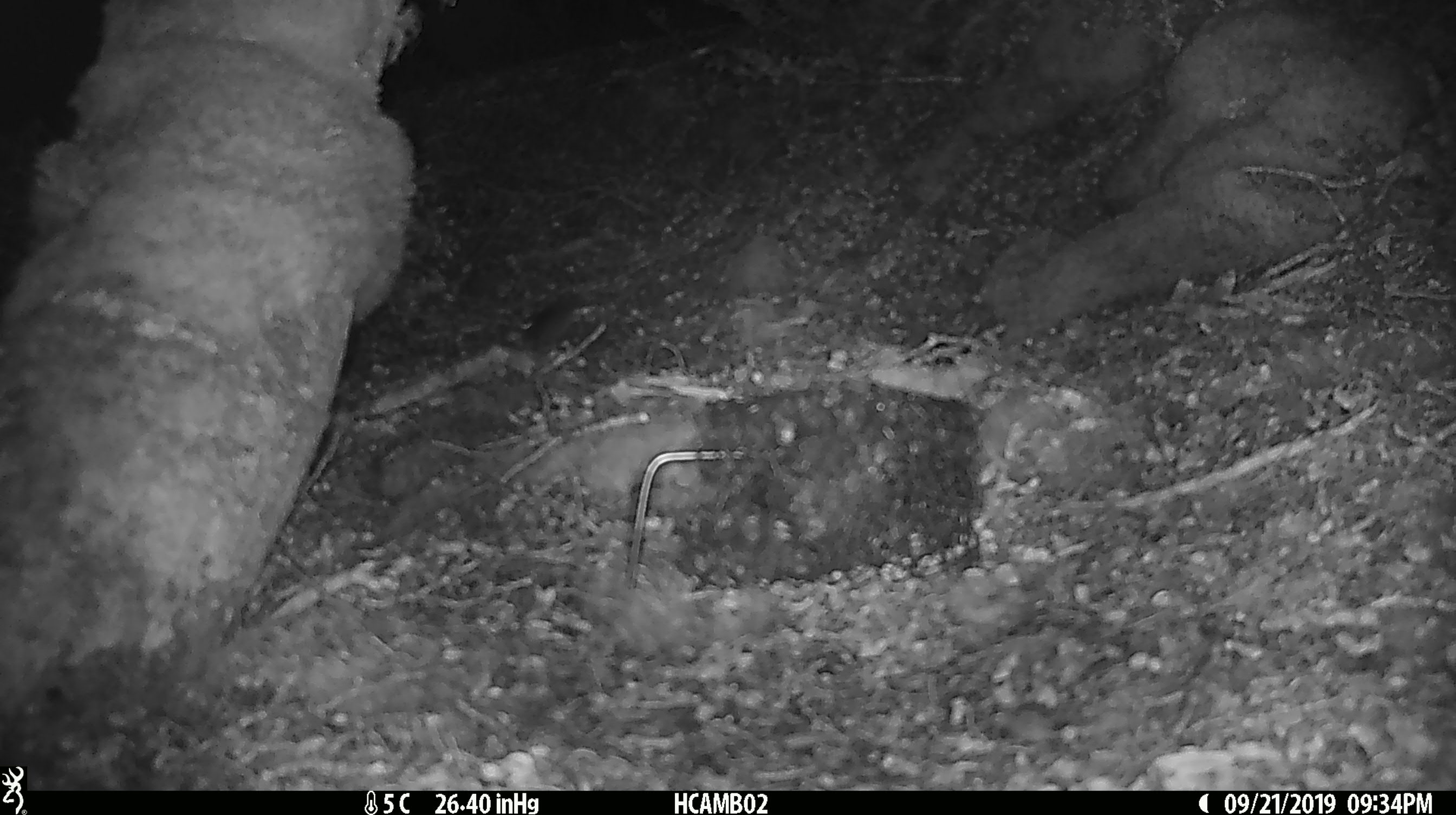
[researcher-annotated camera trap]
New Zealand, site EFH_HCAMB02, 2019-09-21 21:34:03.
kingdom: Animalia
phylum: Chordata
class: Mammalia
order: Rodentia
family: Muridae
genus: Mus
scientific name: Mus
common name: mouse